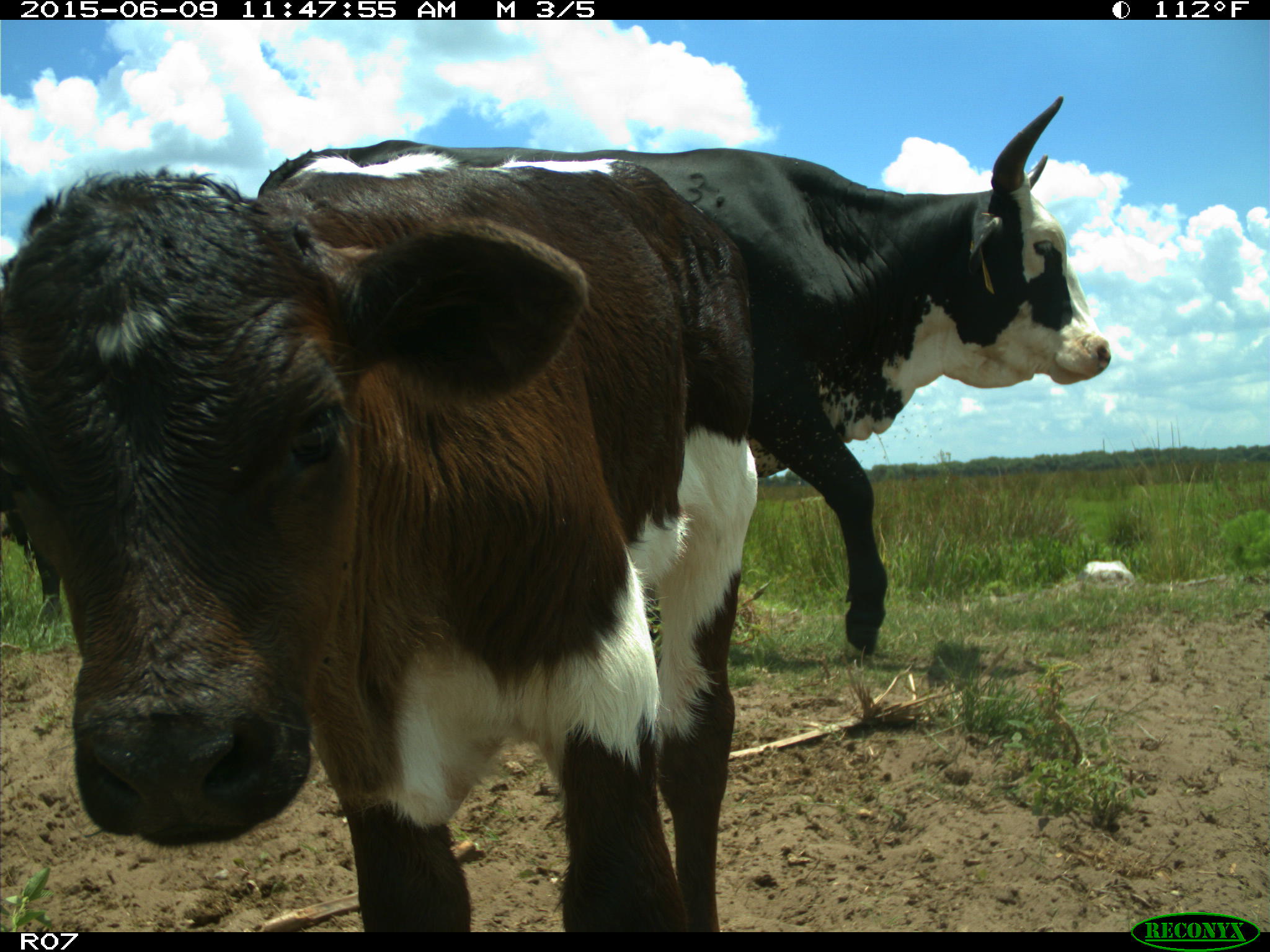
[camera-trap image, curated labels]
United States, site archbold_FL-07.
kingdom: Animalia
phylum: Chordata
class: Mammalia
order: Artiodactyla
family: Bovidae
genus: Bos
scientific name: Bos taurus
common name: domestic cow